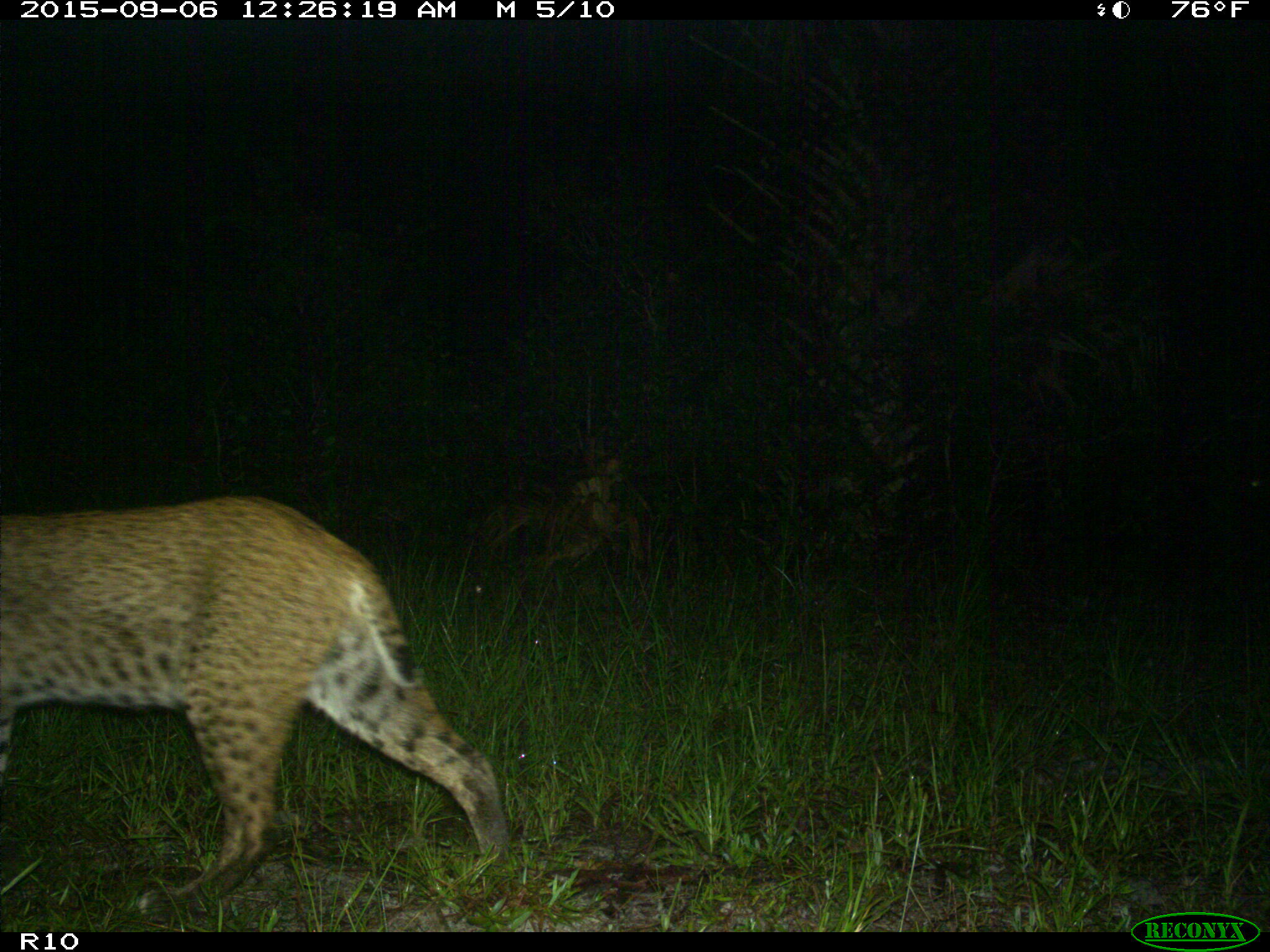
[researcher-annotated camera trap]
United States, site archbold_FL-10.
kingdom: Animalia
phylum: Chordata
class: Mammalia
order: Carnivora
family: Felidae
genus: Lynx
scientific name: Lynx rufus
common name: bobcat